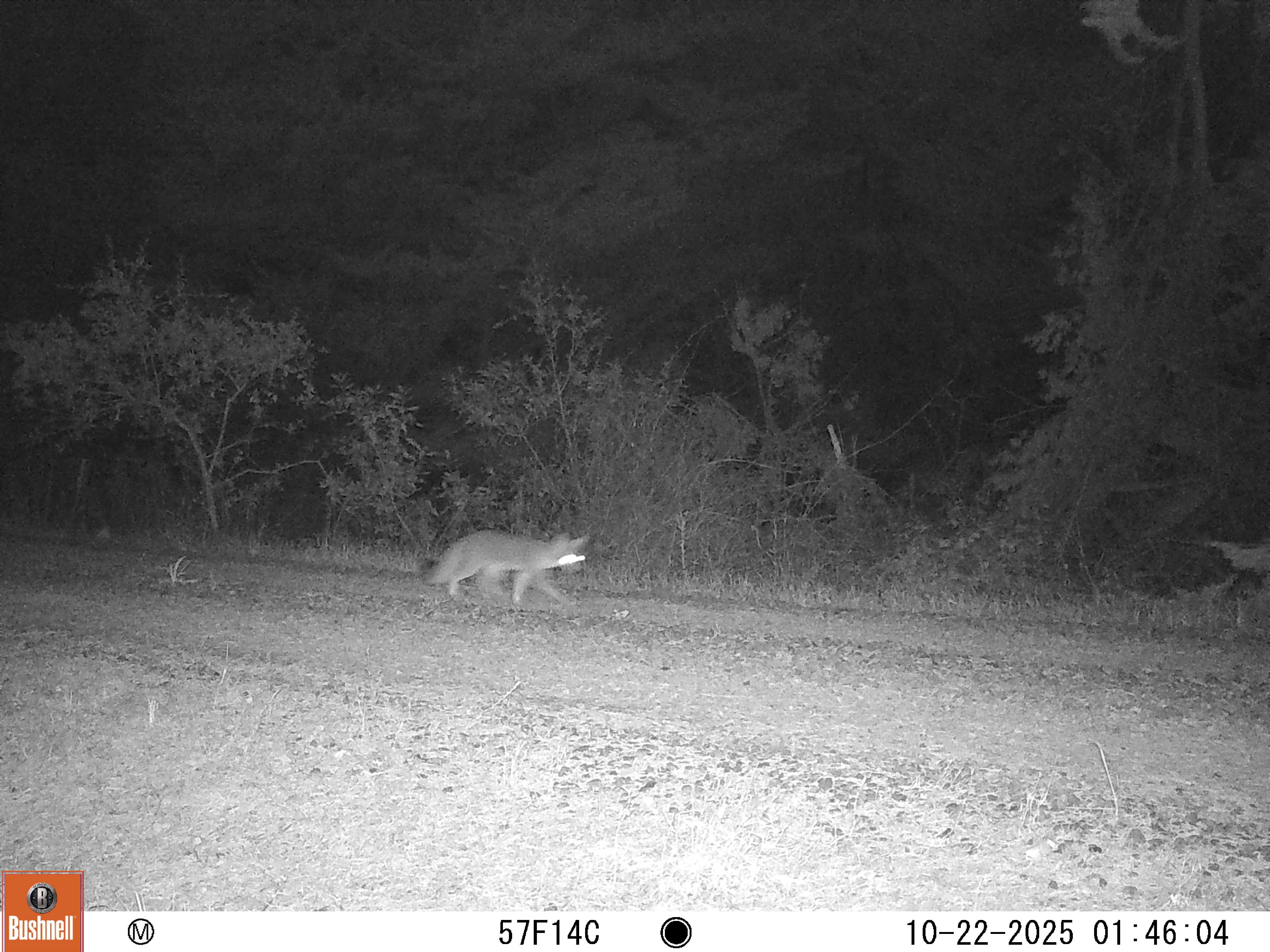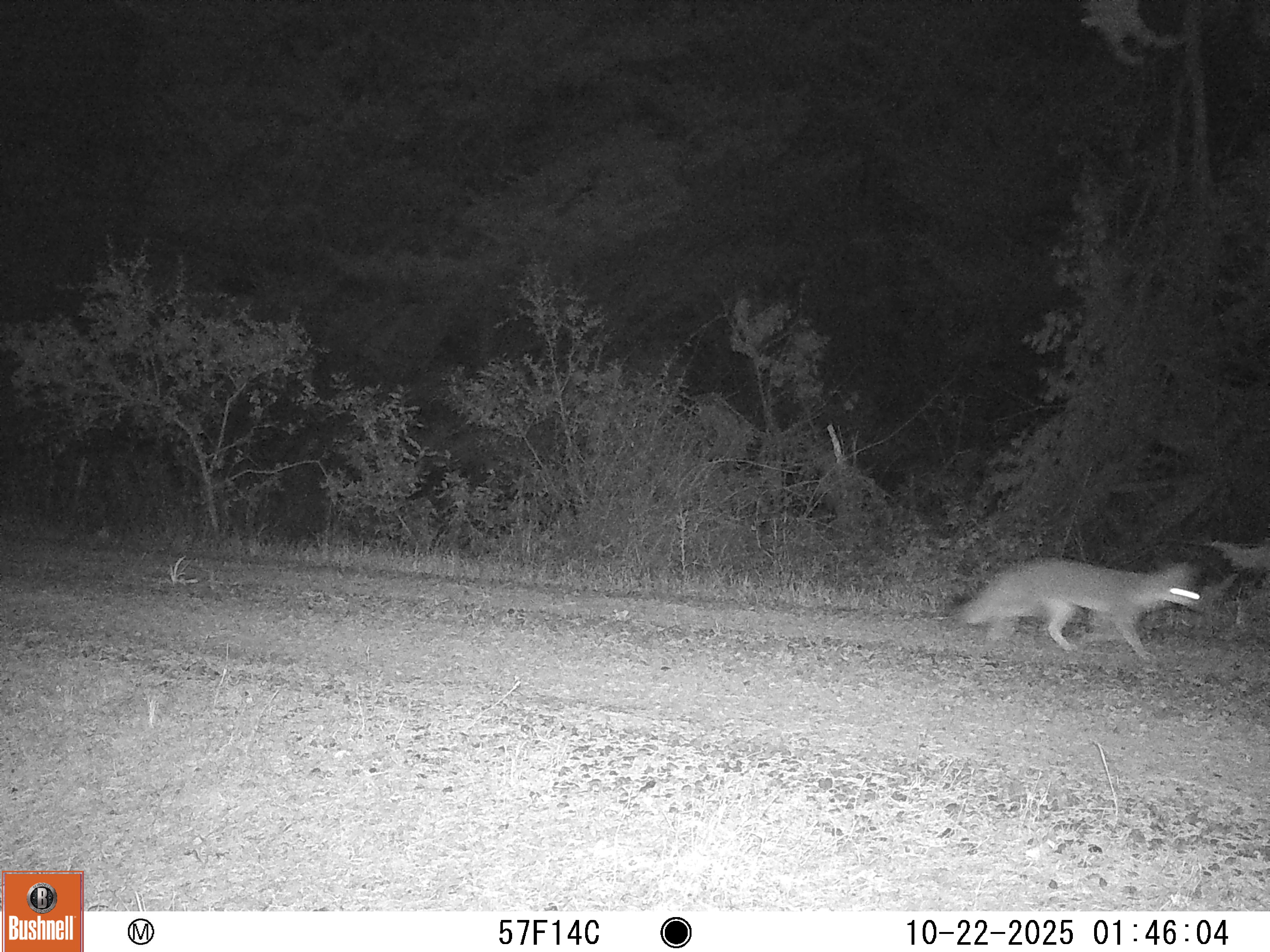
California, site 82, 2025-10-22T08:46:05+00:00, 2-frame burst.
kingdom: Animalia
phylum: Chordata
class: Mammalia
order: Carnivora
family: Canidae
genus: Urocyon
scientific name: Urocyon cinereoargenteus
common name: gray fox